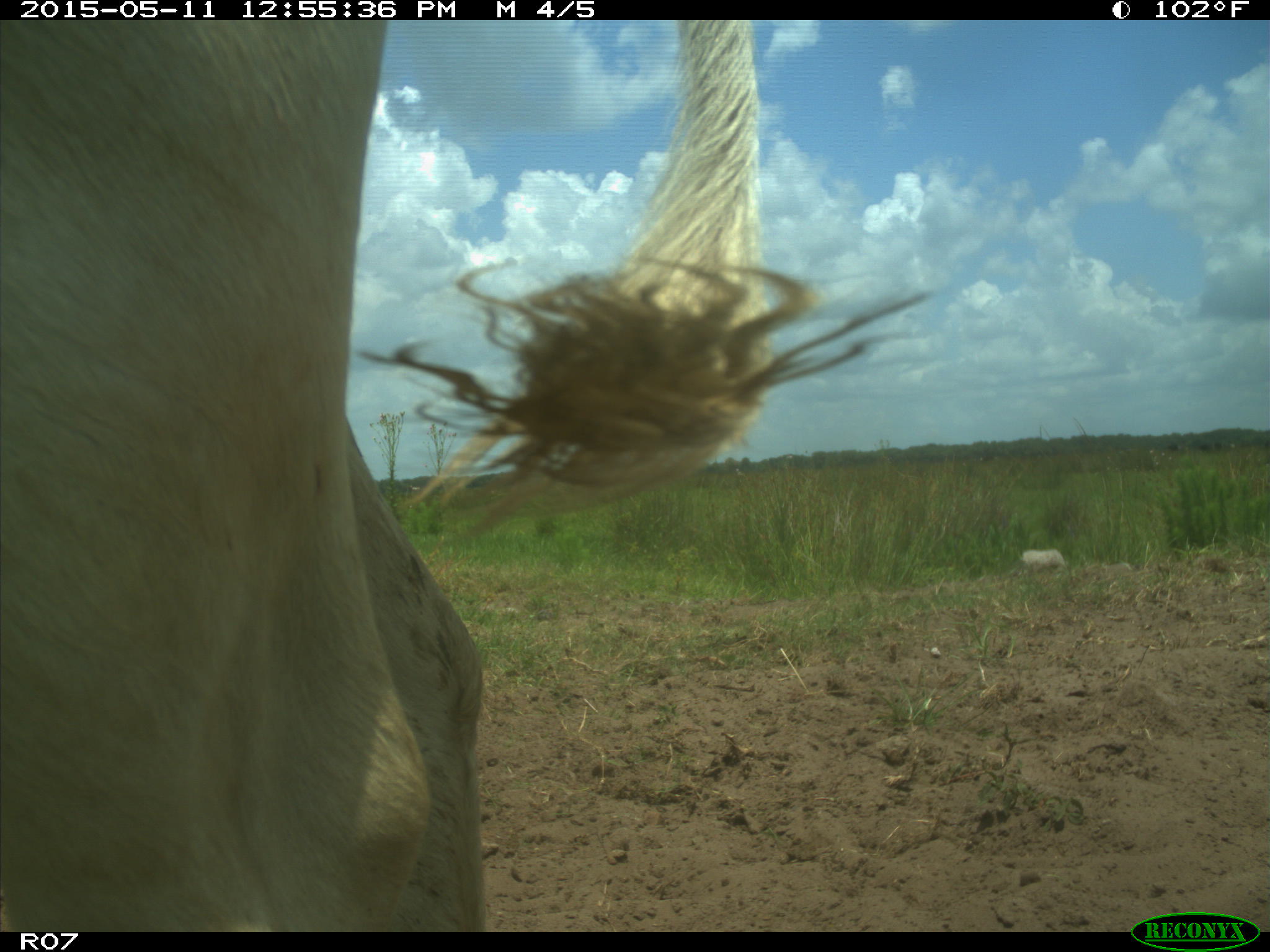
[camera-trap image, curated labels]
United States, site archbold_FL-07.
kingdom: Animalia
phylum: Chordata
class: Mammalia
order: Artiodactyla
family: Bovidae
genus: Bos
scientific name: Bos taurus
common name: domestic cow